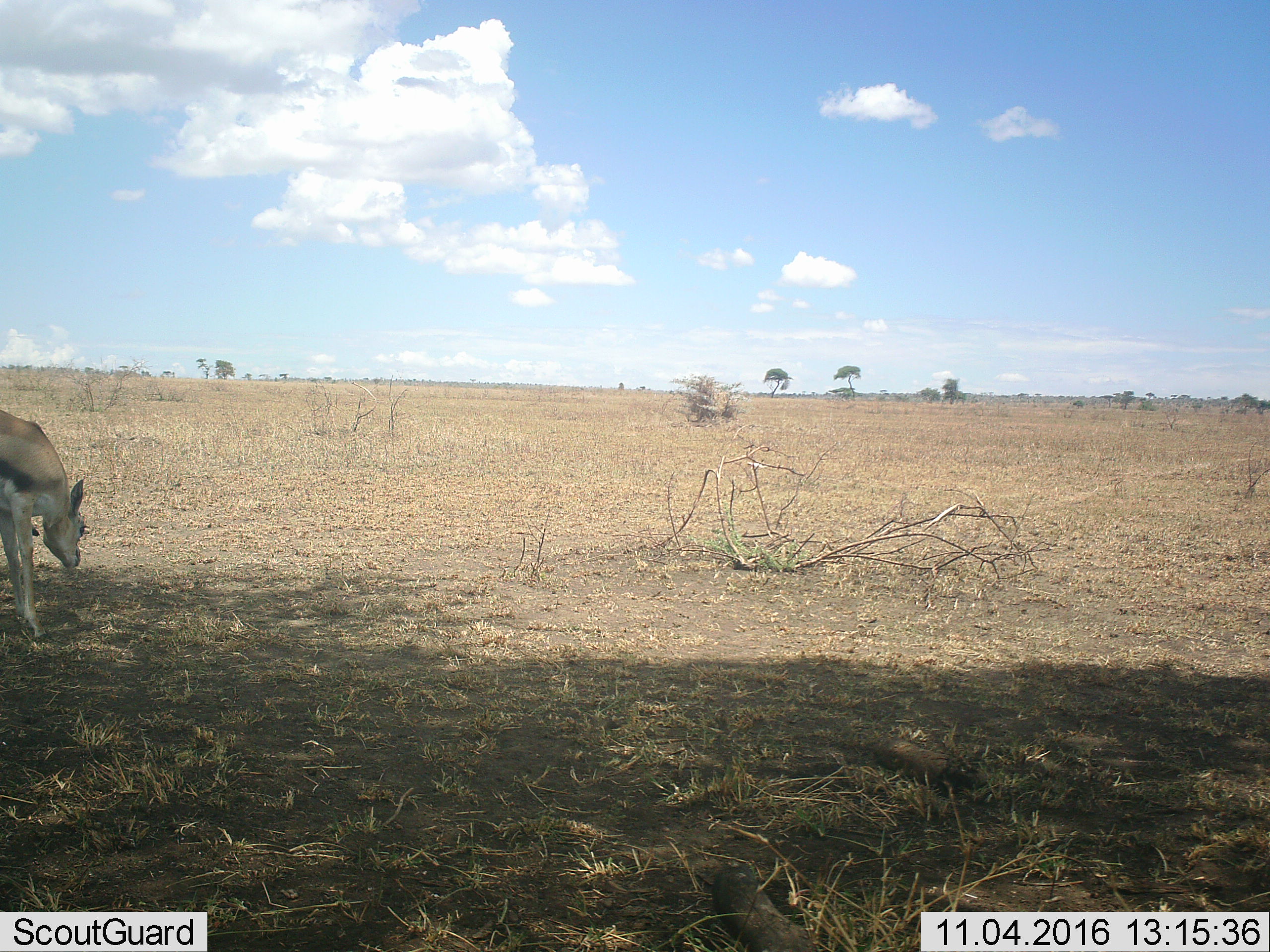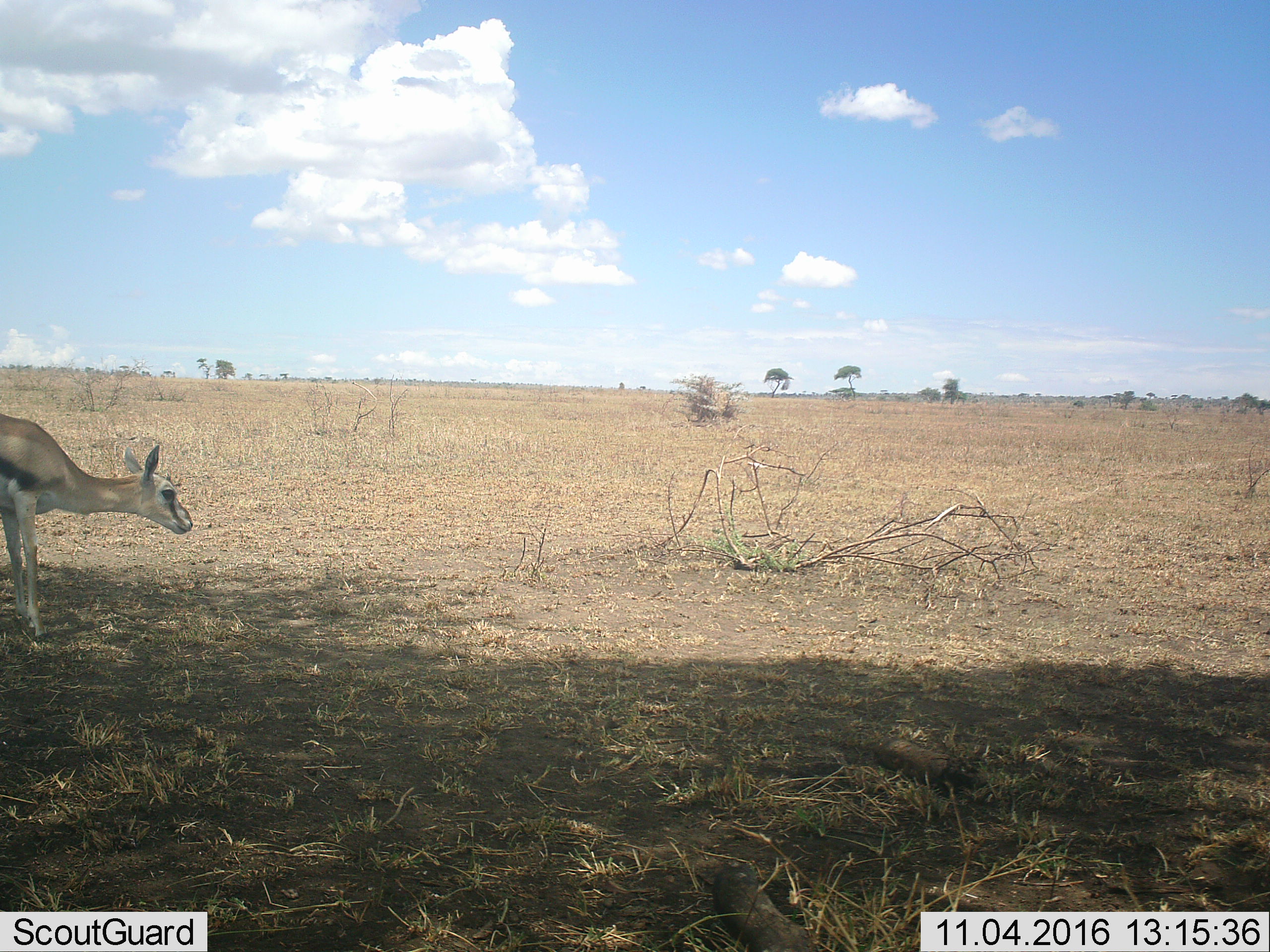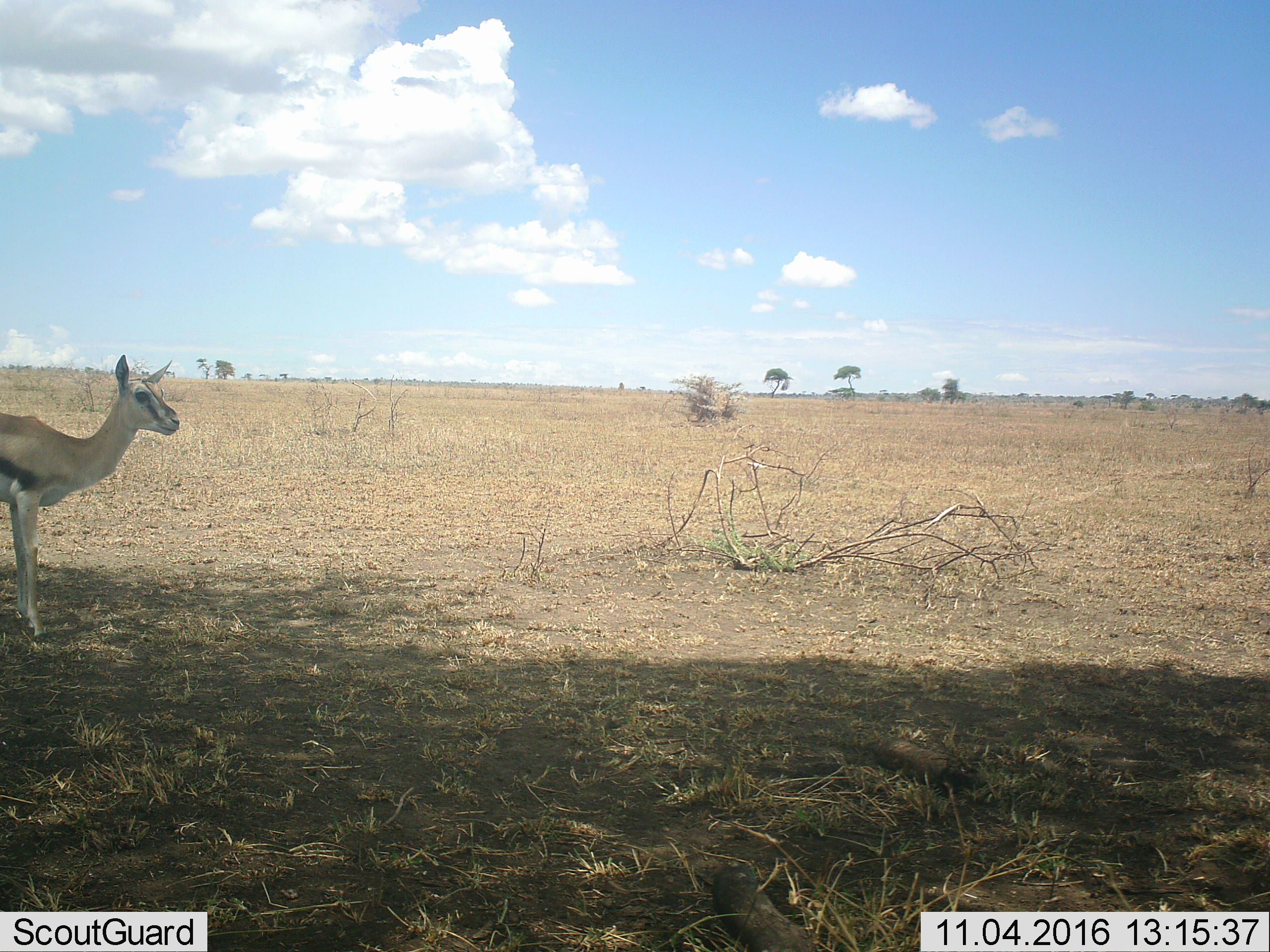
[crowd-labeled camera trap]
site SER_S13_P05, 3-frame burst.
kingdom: Animalia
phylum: Chordata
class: Mammalia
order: Artiodactyla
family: Bovidae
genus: Eudorcas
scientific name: Eudorcas thomsonii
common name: thomson's gazelle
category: gazellethomsons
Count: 1.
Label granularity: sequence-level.